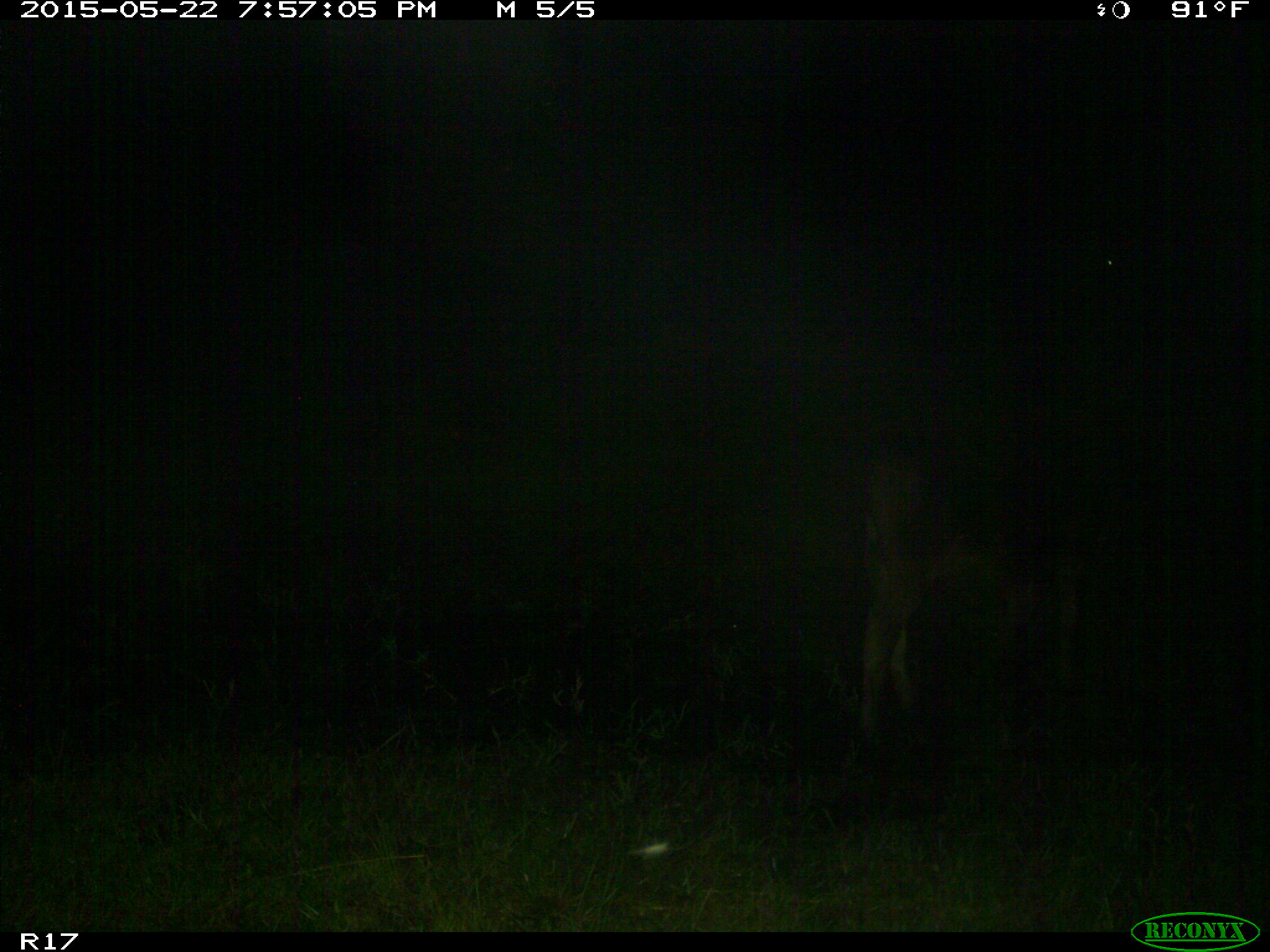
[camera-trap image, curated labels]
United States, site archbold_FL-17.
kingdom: Animalia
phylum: Chordata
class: Mammalia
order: Artiodactyla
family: Bovidae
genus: Bos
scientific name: Bos taurus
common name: domestic cow